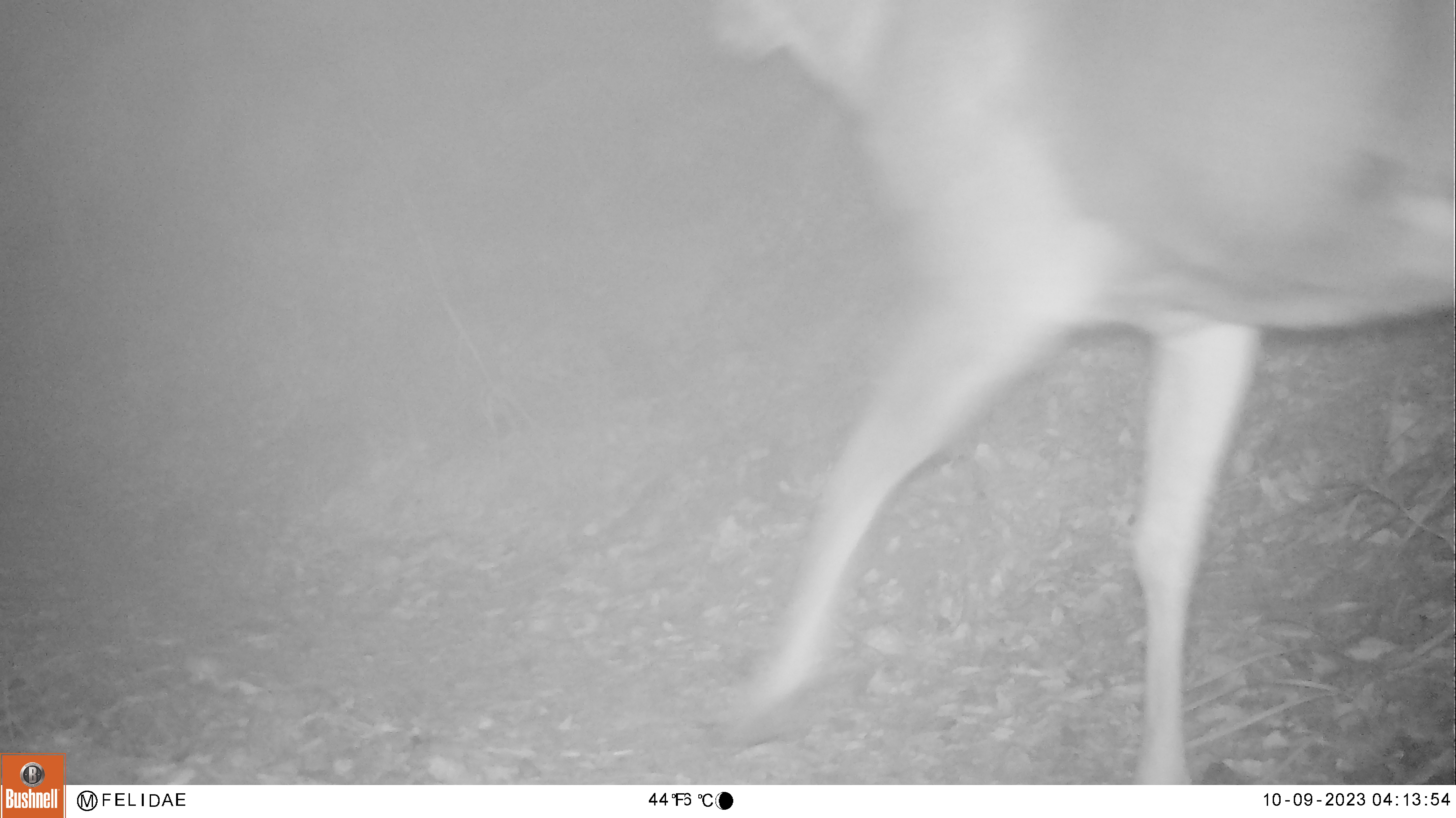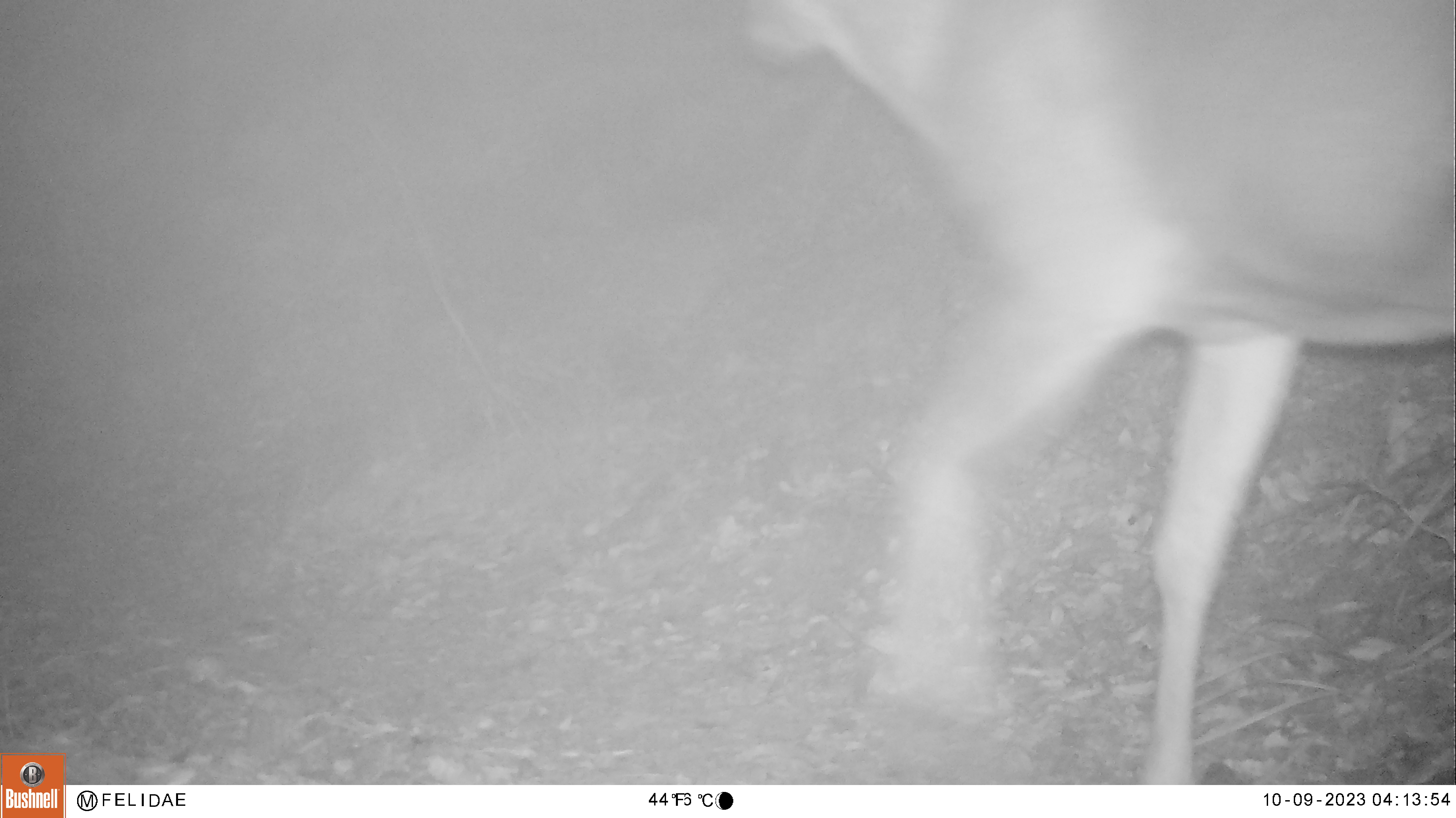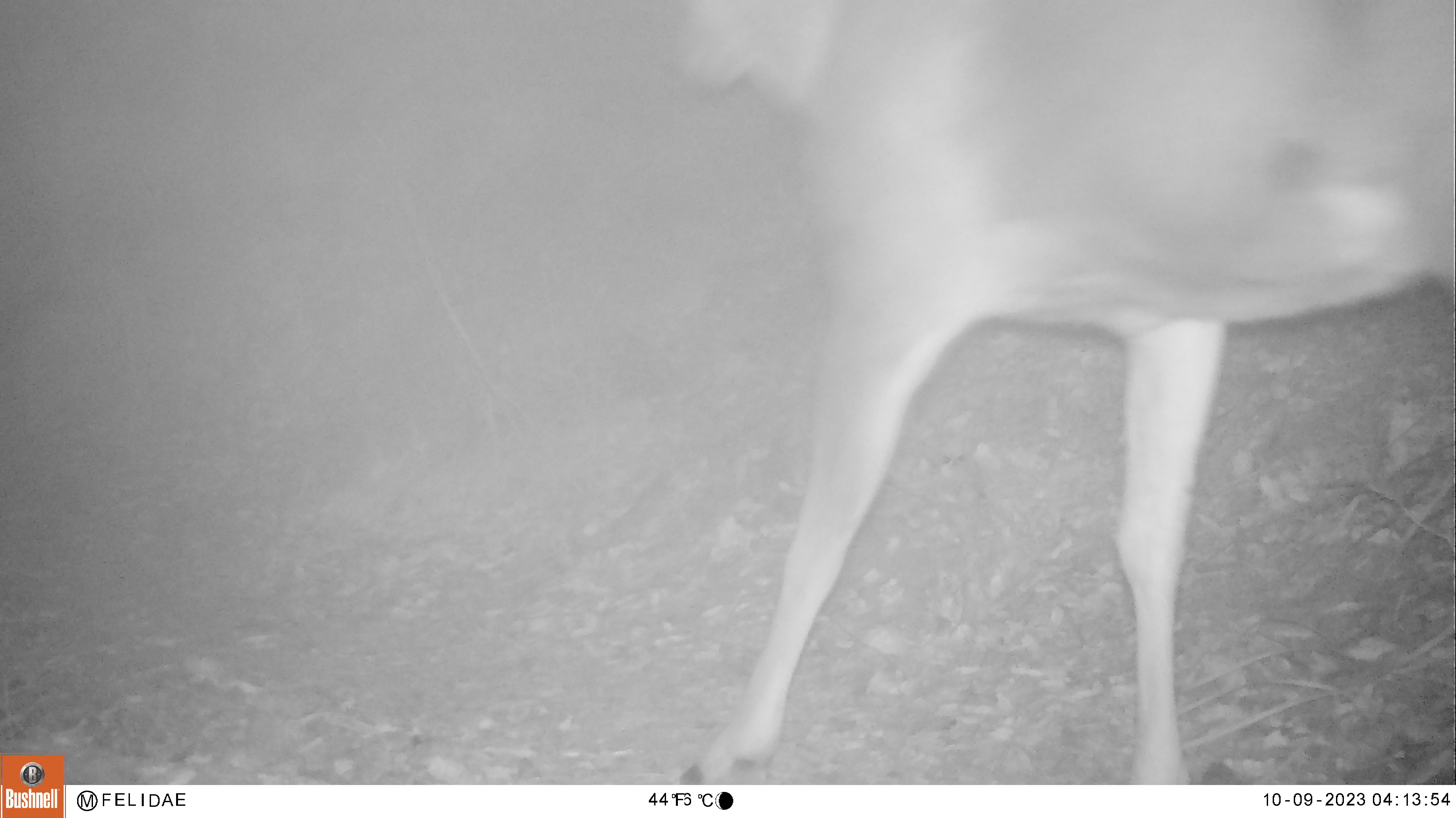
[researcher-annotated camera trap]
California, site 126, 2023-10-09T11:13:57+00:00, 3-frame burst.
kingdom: Animalia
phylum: Chordata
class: Mammalia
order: Artiodactyla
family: Cervidae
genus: Odocoileus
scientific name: Odocoileus hemionus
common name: mule deer